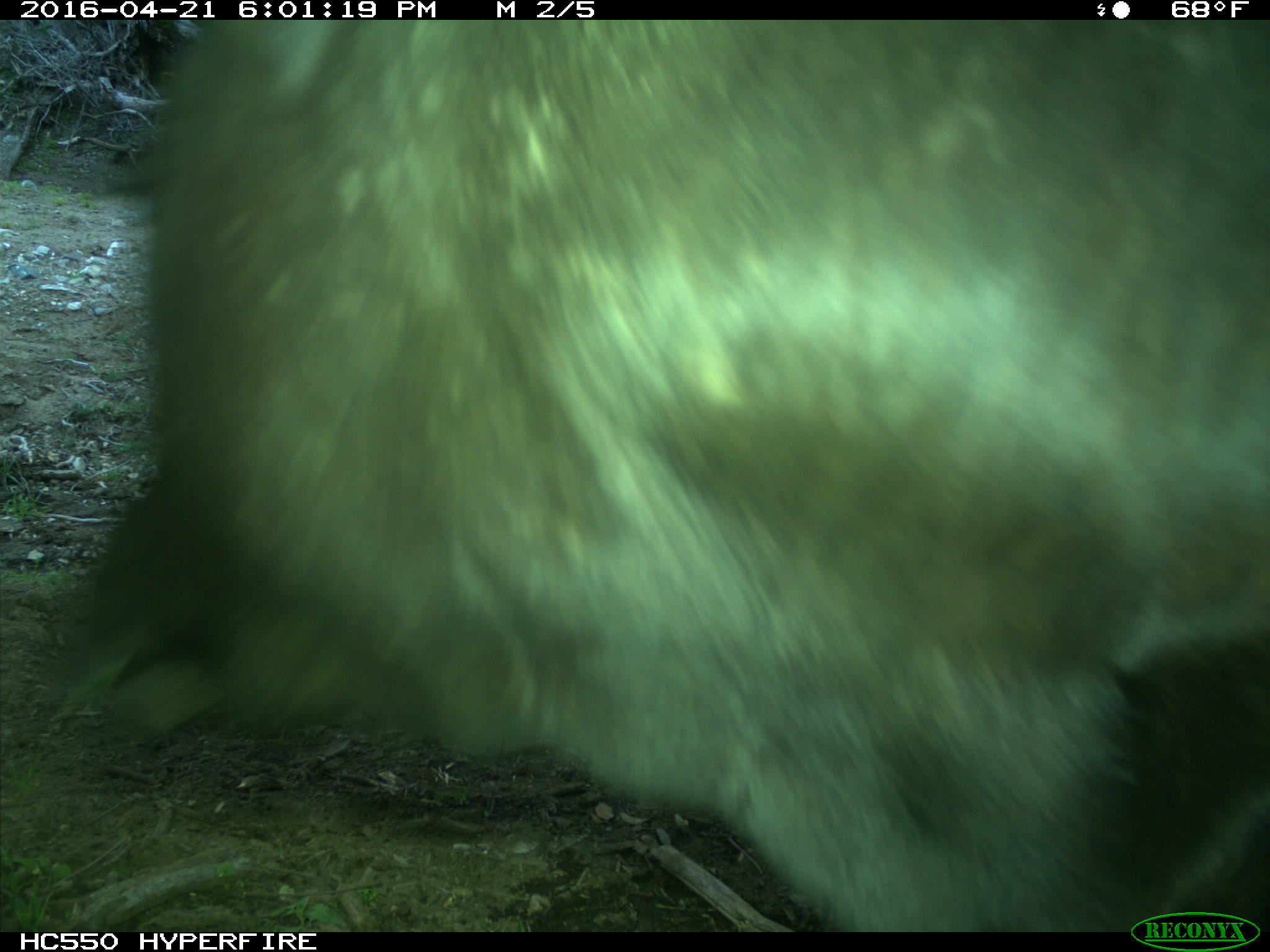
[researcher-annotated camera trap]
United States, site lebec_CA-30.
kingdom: Animalia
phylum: Chordata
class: Mammalia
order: Artiodactyla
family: Bovidae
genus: Bos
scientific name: Bos taurus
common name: domestic cow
Bos taurus (domestic cow).